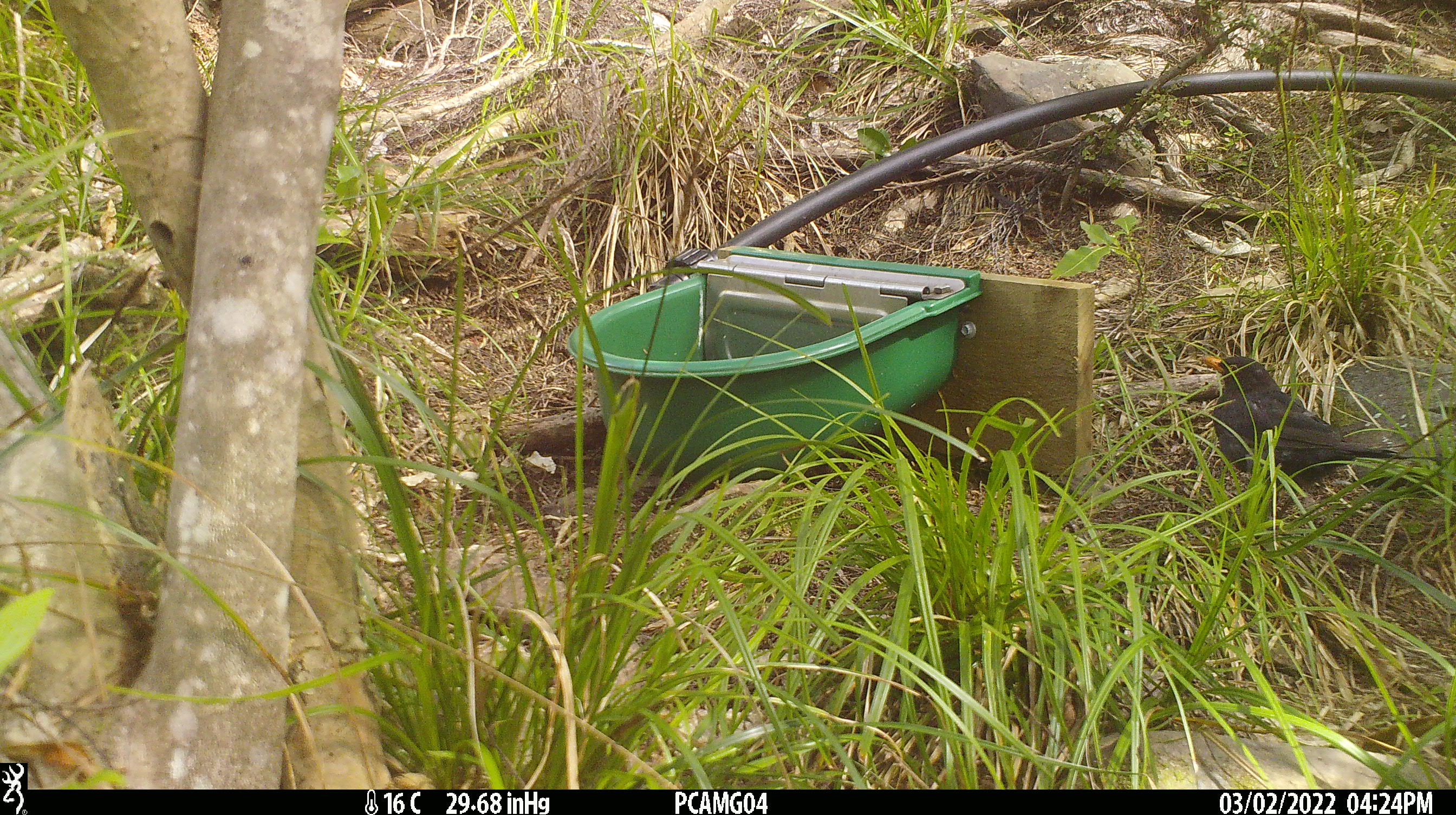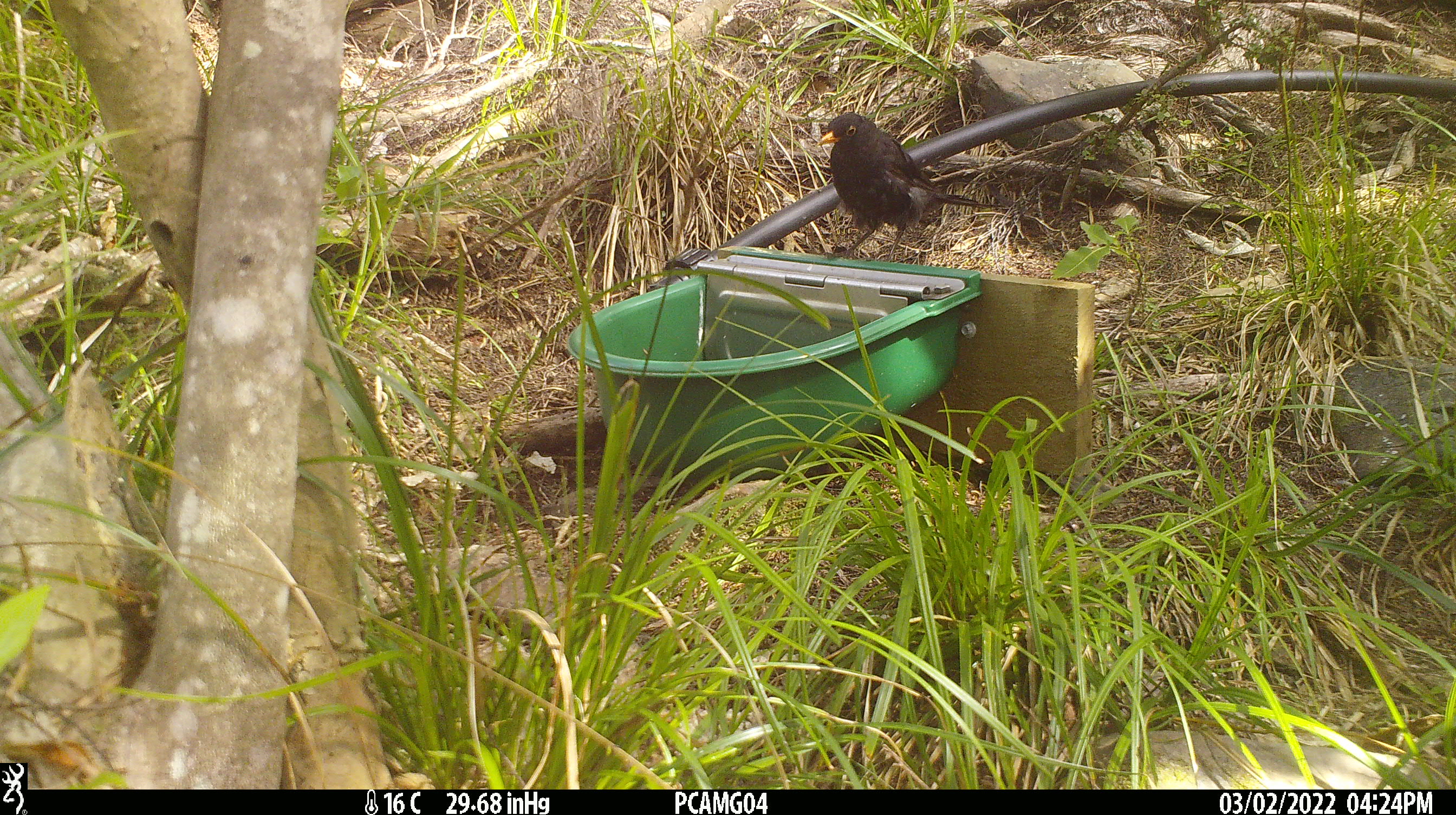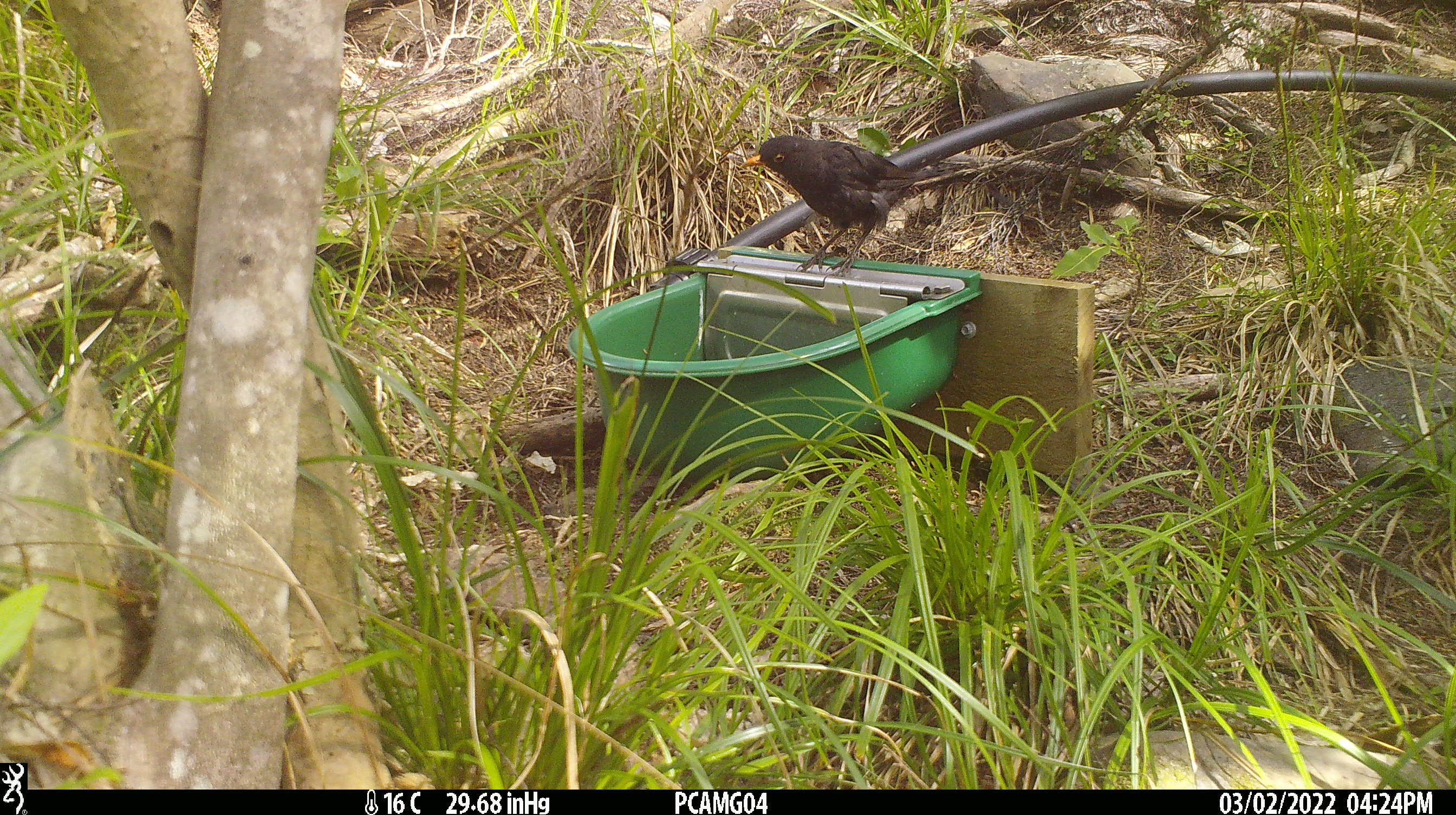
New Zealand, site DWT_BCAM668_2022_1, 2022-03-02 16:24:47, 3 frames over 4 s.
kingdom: Animalia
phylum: Chordata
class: Aves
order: Passeriformes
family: Turdidae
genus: Turdus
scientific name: Turdus merula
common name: eurasian blackbird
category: blackbird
Blackbird (eurasian blackbird) (Turdus merula).